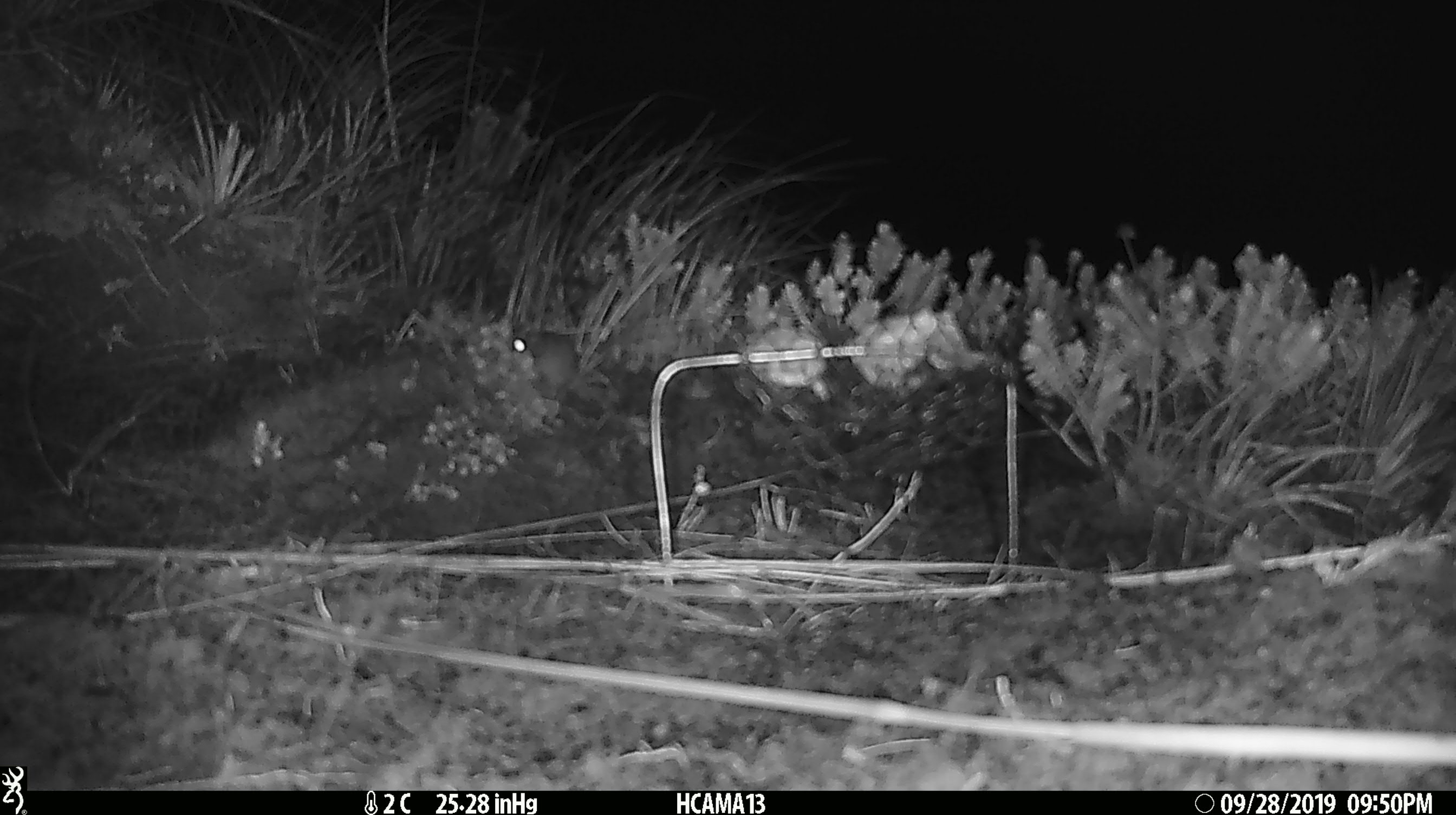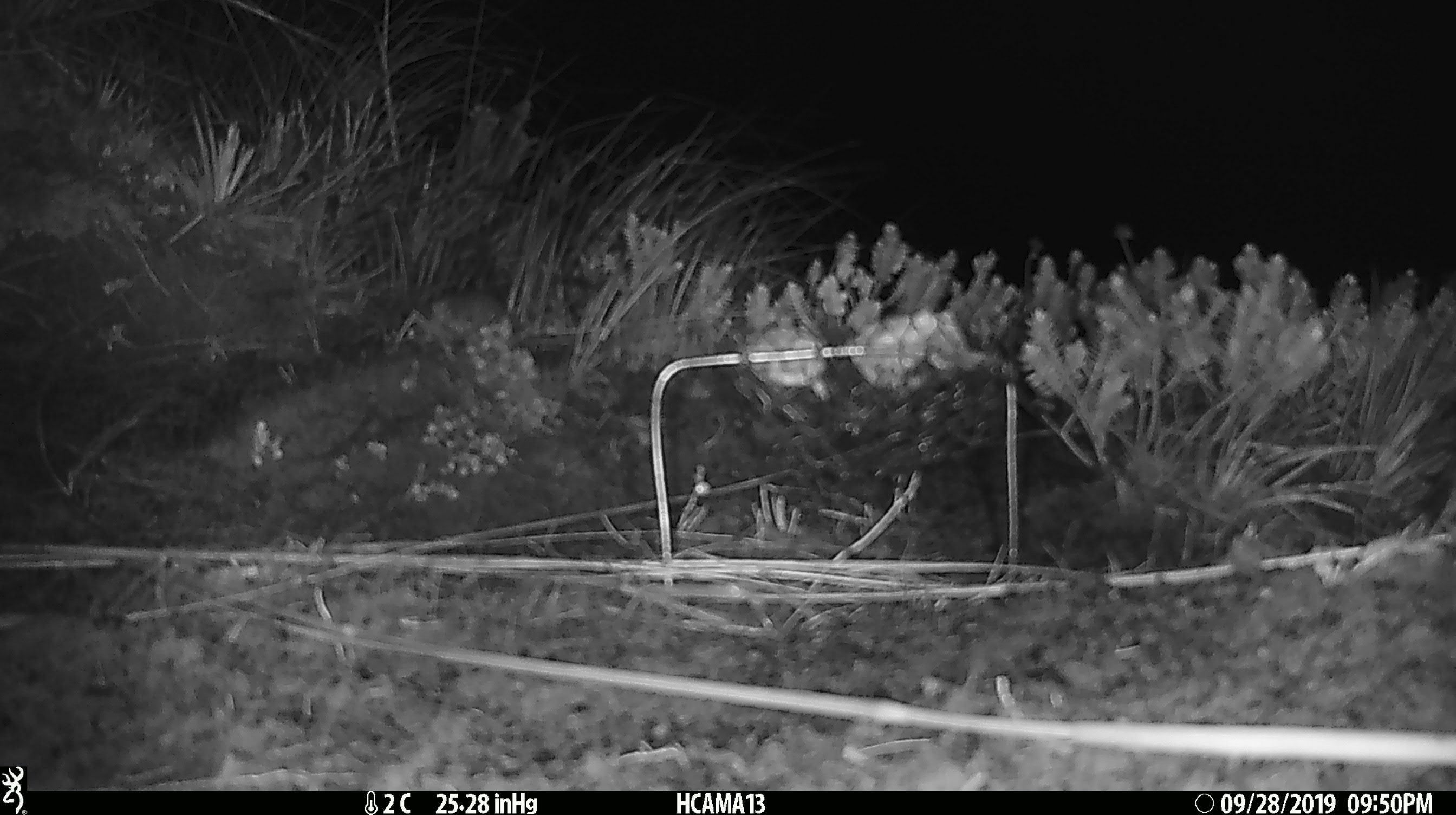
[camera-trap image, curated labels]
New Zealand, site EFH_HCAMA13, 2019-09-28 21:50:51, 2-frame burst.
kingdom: Animalia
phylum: Chordata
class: Mammalia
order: Rodentia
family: Muridae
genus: Mus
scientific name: Mus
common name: mouse